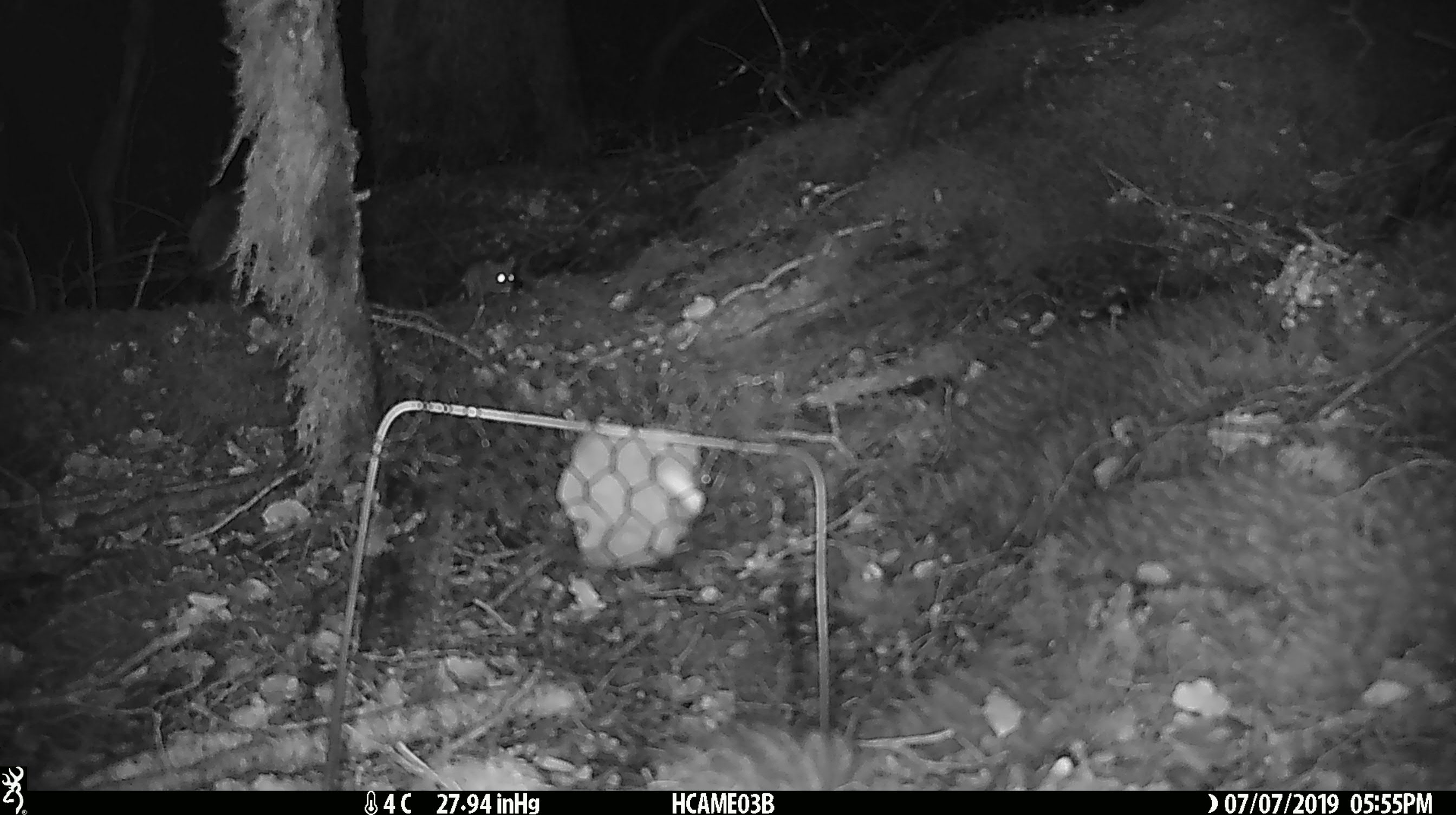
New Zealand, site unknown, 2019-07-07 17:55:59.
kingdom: Animalia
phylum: Chordata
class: Mammalia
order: Rodentia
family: Muridae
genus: Mus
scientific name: Mus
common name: mouse